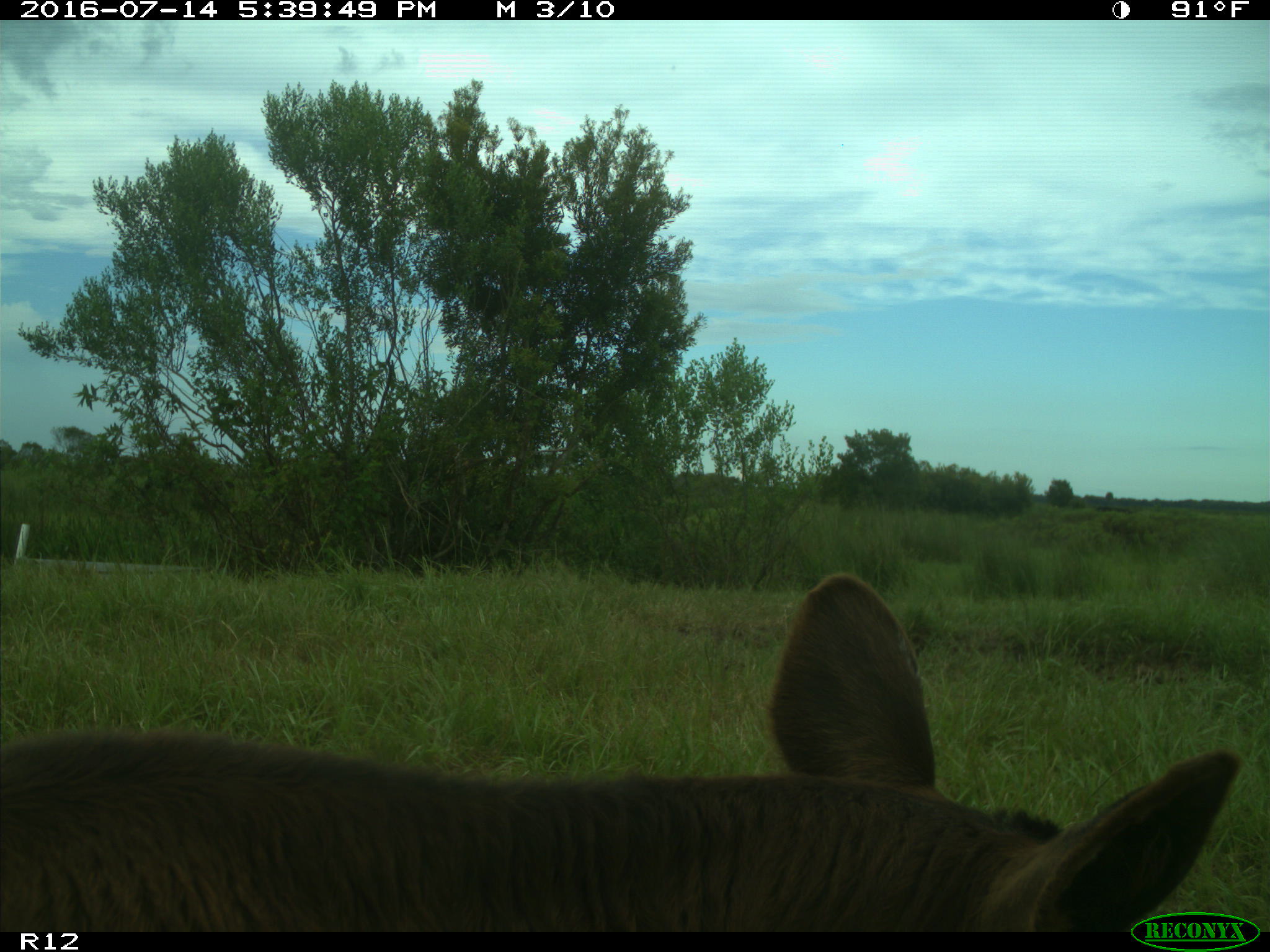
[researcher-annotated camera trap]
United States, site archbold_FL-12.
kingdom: Animalia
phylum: Chordata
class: Mammalia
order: Artiodactyla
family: Bovidae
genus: Bos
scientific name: Bos taurus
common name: domestic cow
Bos taurus (domestic cow).